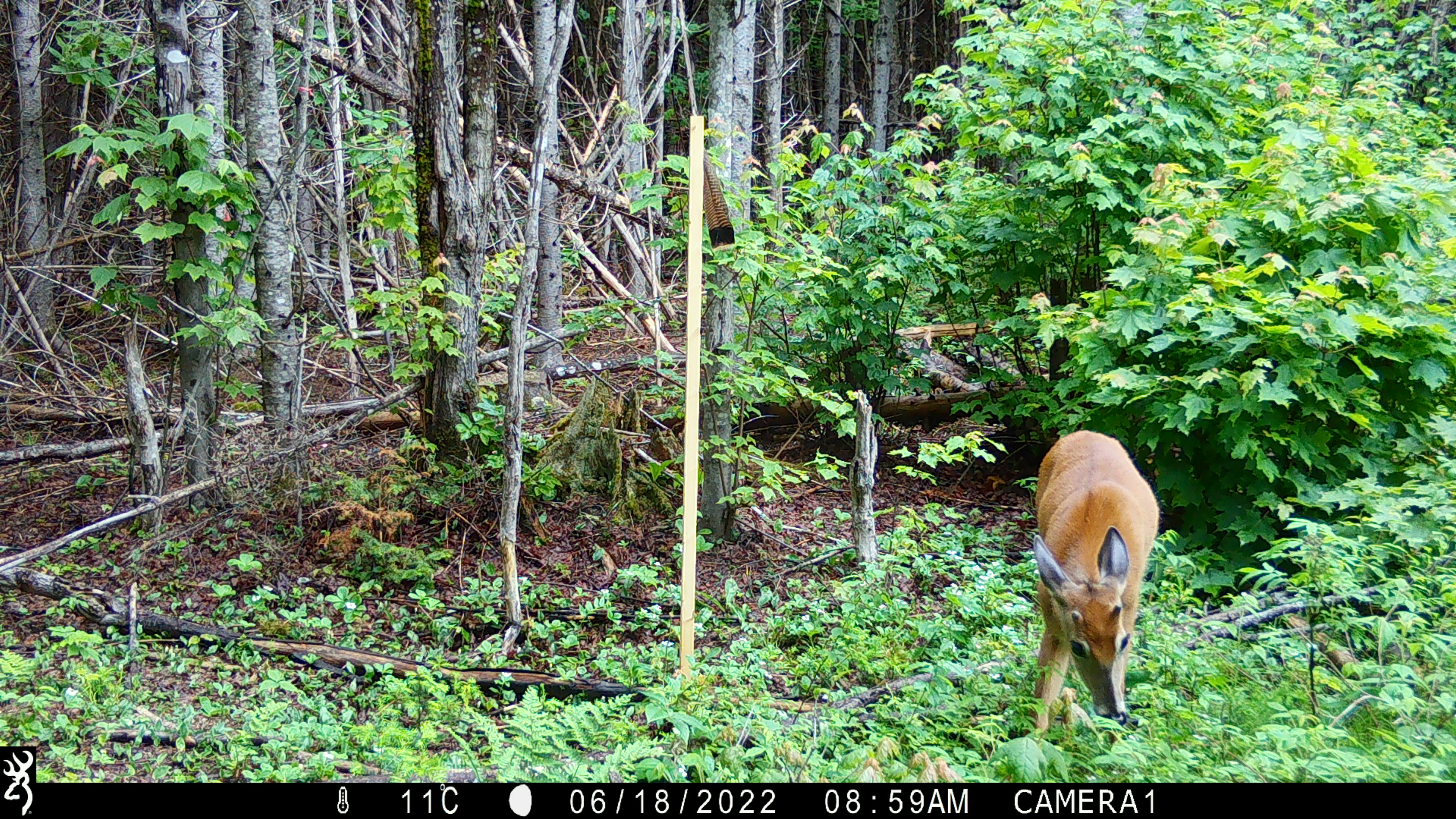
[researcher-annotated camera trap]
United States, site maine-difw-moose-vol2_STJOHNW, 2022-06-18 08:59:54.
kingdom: Animalia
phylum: Chordata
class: Mammalia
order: Artiodactyla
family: Cervidae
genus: Odocoileus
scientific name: Odocoileus virginianus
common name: white-tailed deer